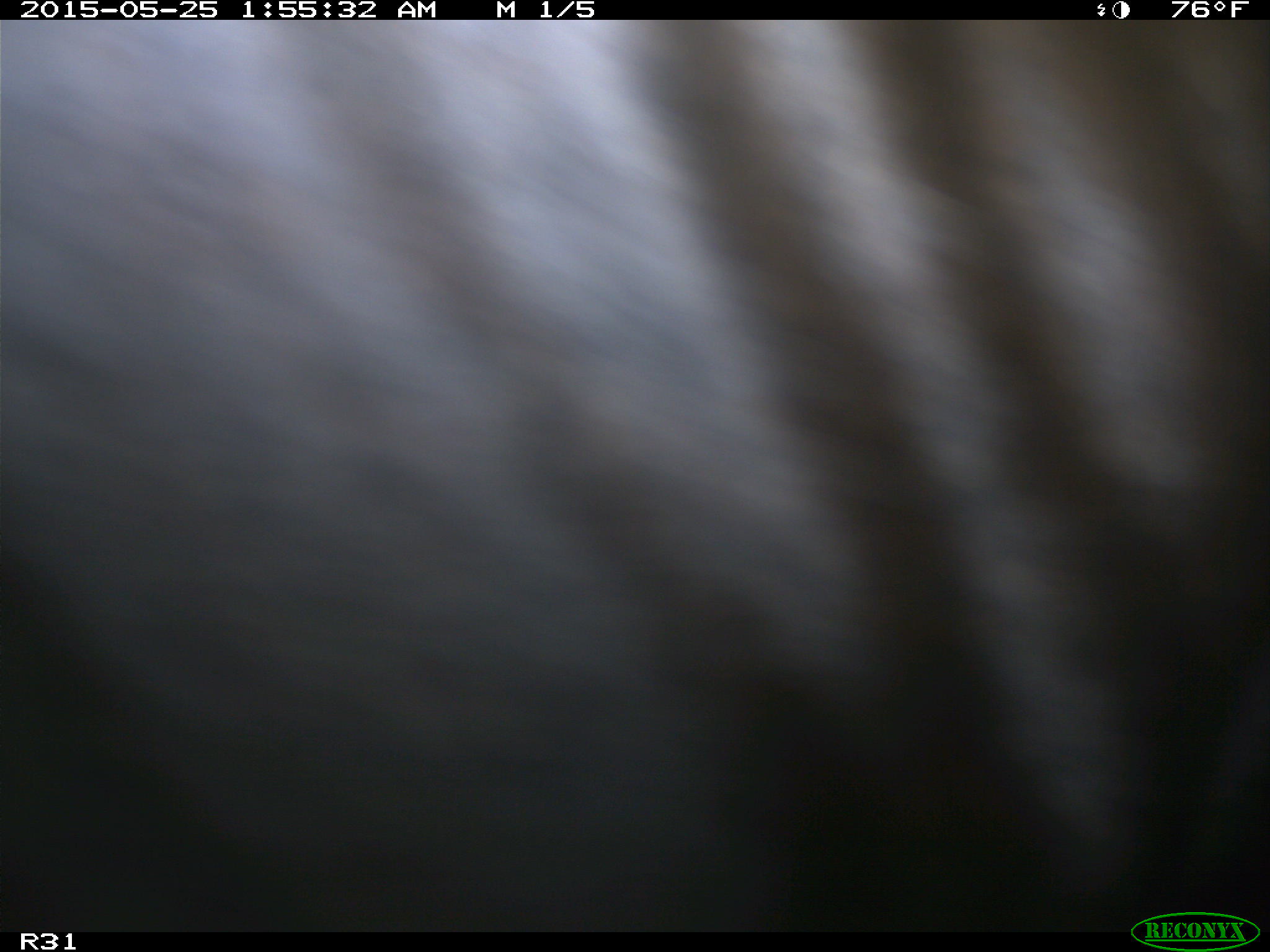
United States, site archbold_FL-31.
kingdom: Animalia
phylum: Chordata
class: Mammalia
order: Artiodactyla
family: Bovidae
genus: Bos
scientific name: Bos taurus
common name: domestic cow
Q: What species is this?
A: Bos taurus (domestic cow).